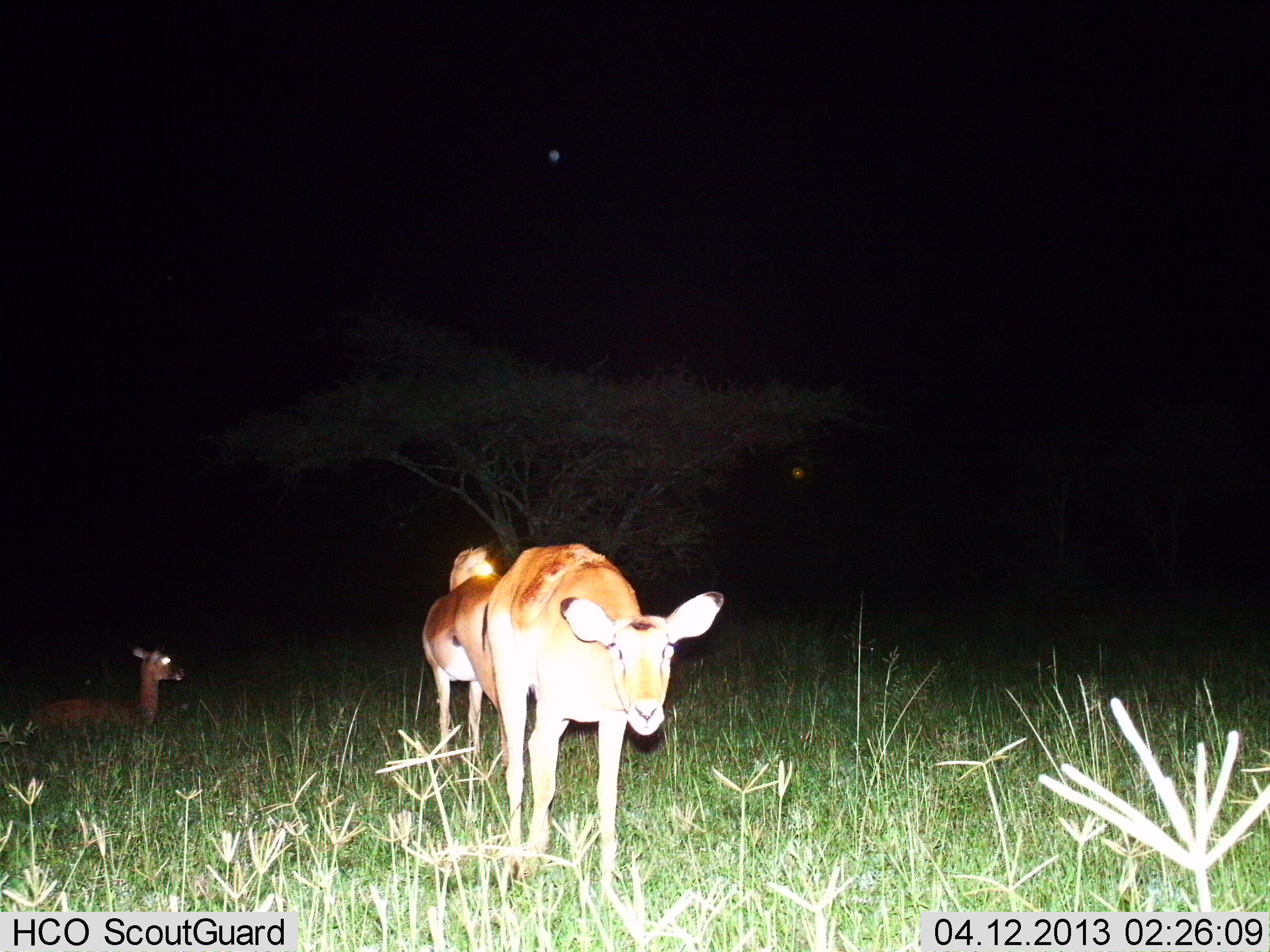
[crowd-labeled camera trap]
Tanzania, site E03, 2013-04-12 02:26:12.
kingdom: Animalia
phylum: Chordata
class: Mammalia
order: Artiodactyla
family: Bovidae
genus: Aepyceros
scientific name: Aepyceros melampus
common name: impala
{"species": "impala (Aepyceros melampus)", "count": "3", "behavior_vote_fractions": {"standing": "90%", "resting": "90%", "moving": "30%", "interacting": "0%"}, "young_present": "10%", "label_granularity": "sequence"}